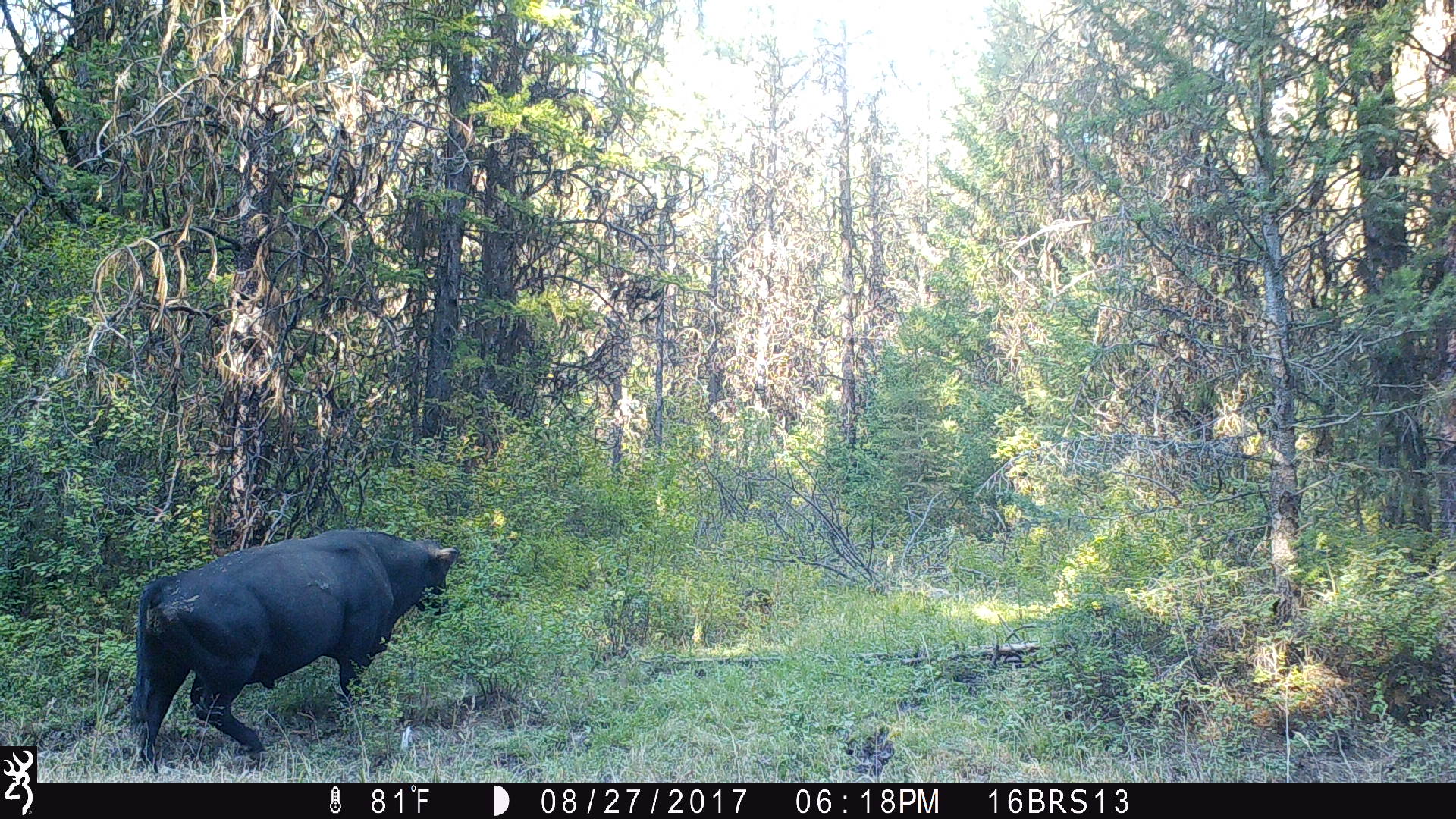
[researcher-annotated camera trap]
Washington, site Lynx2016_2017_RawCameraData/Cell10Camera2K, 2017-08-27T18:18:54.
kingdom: Animalia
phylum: Chordata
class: Mammalia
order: Artiodactyla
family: Bovidae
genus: Bos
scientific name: Bos taurus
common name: domestic cattle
Domestic cattle (Bos taurus). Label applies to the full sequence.